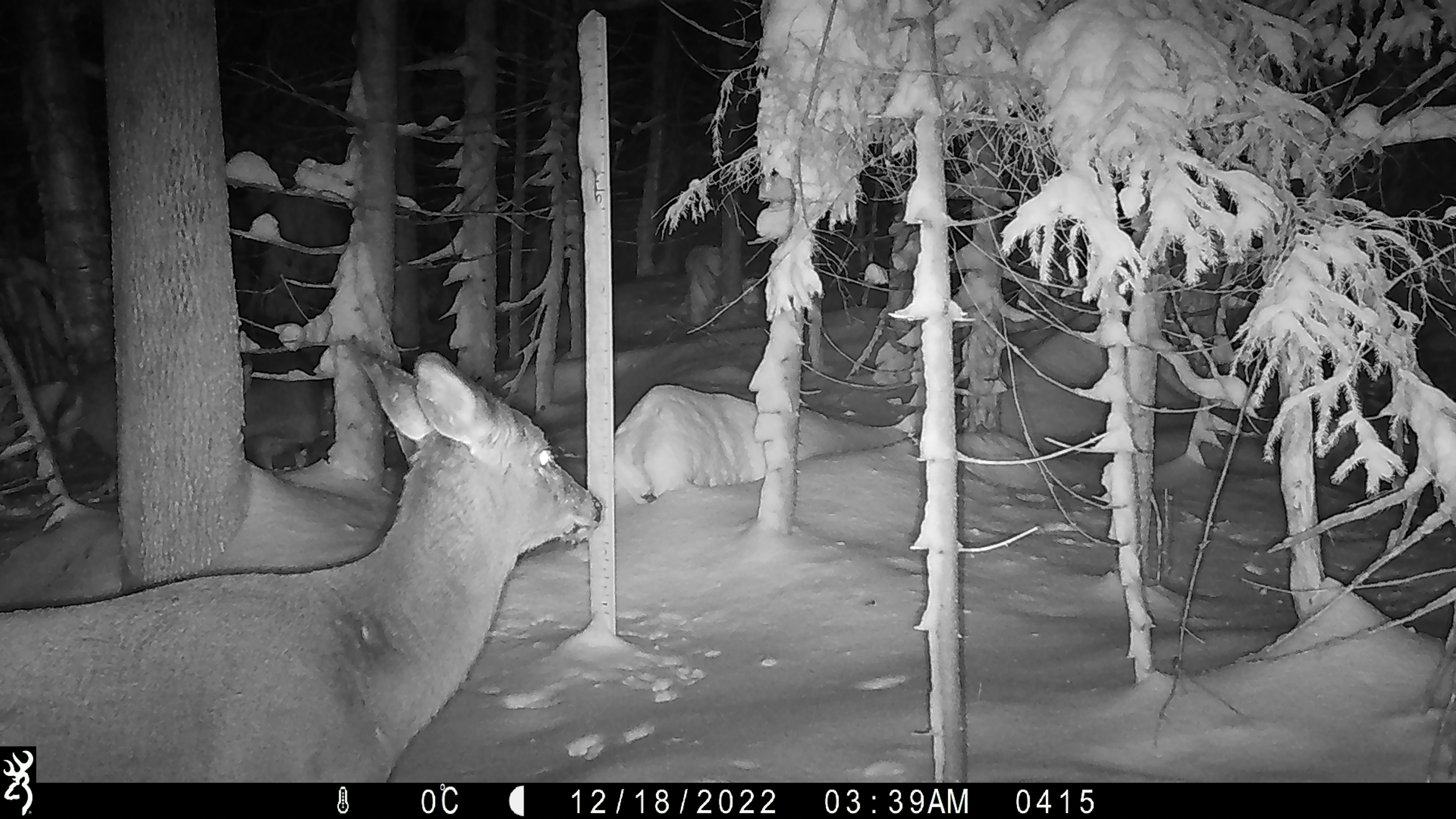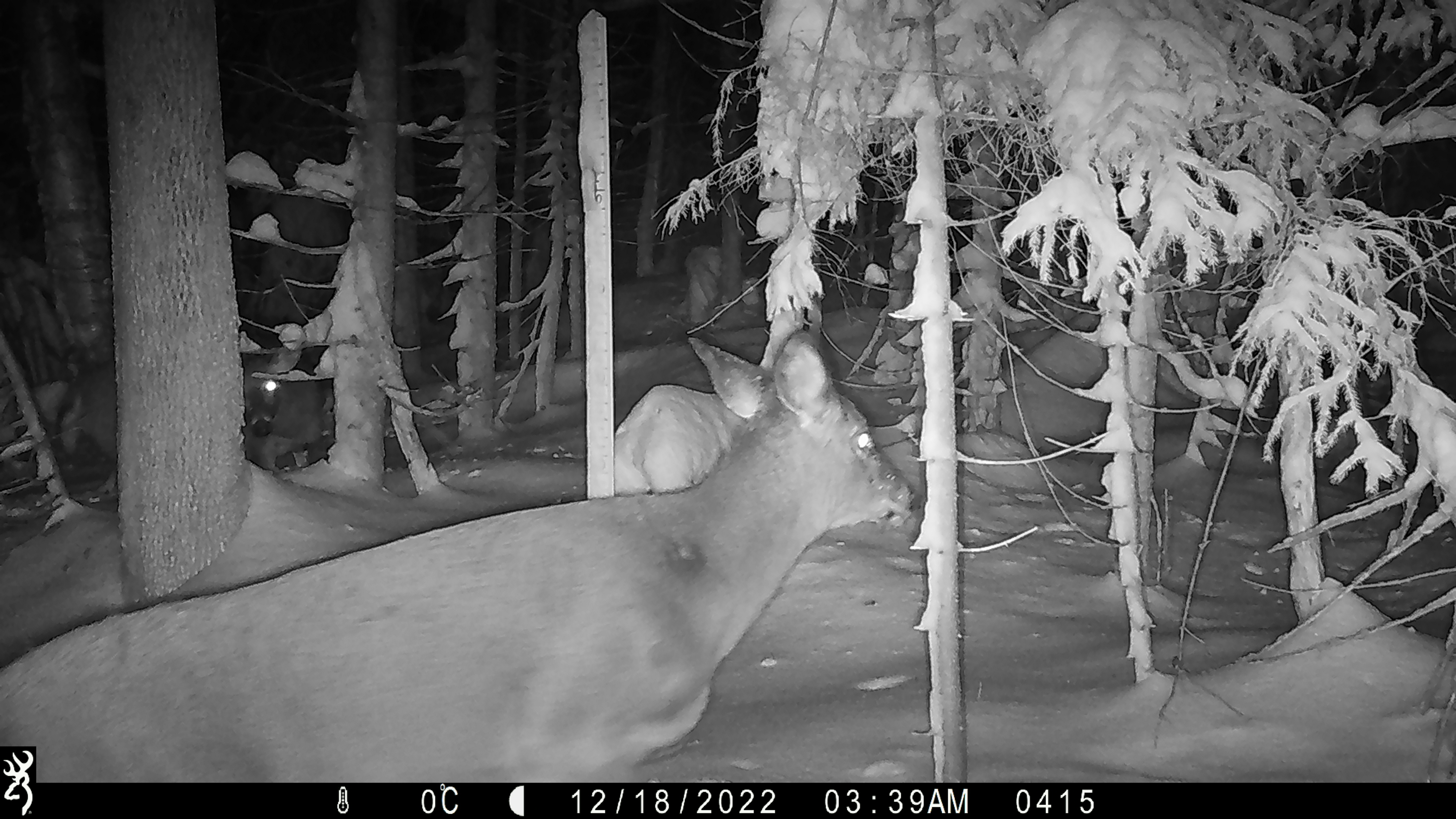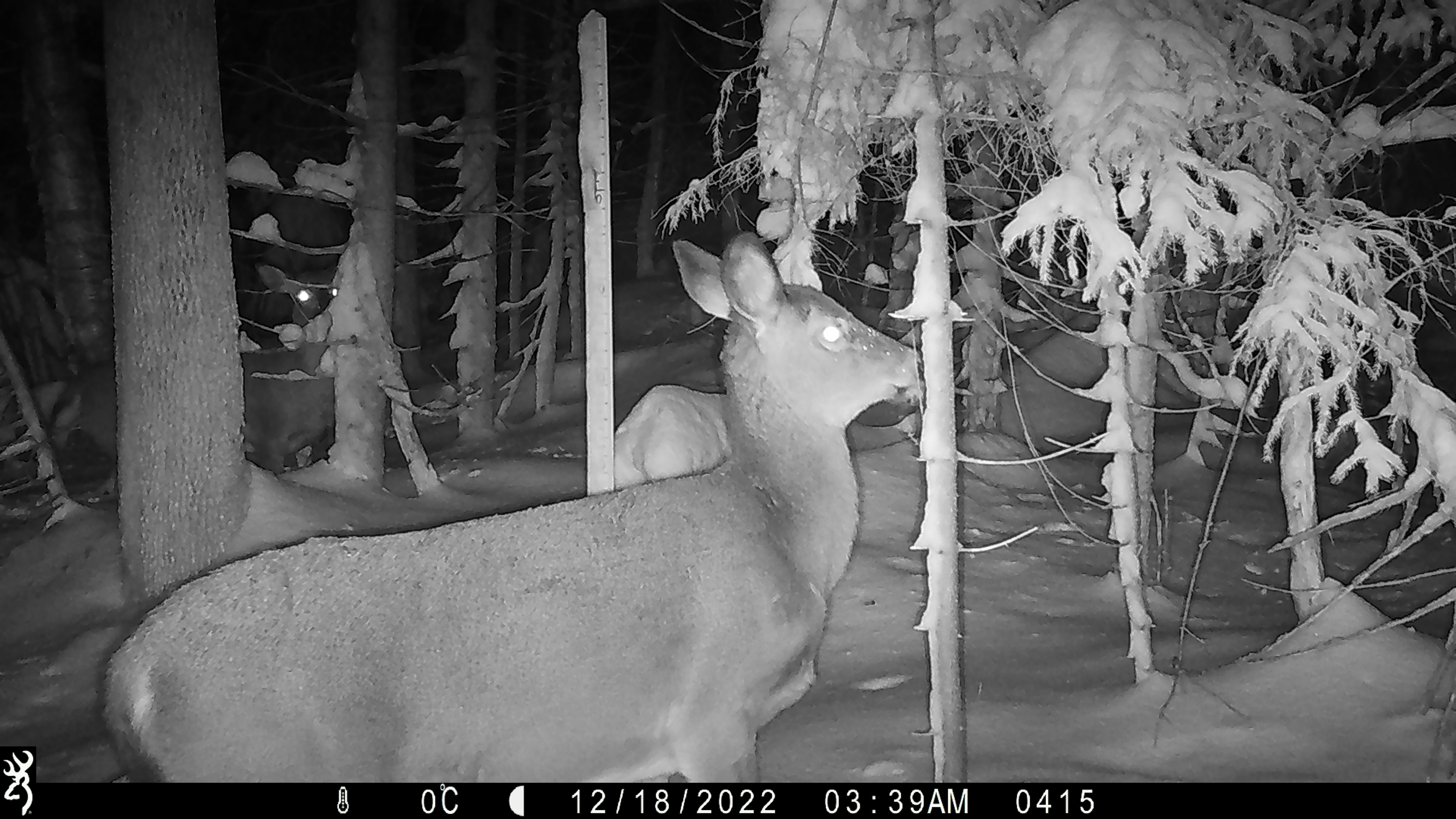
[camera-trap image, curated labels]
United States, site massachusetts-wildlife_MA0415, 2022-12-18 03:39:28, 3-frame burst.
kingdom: Animalia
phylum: Chordata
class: Mammalia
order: Artiodactyla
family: Cervidae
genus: Odocoileus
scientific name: Odocoileus virginianus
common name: white-tailed deer